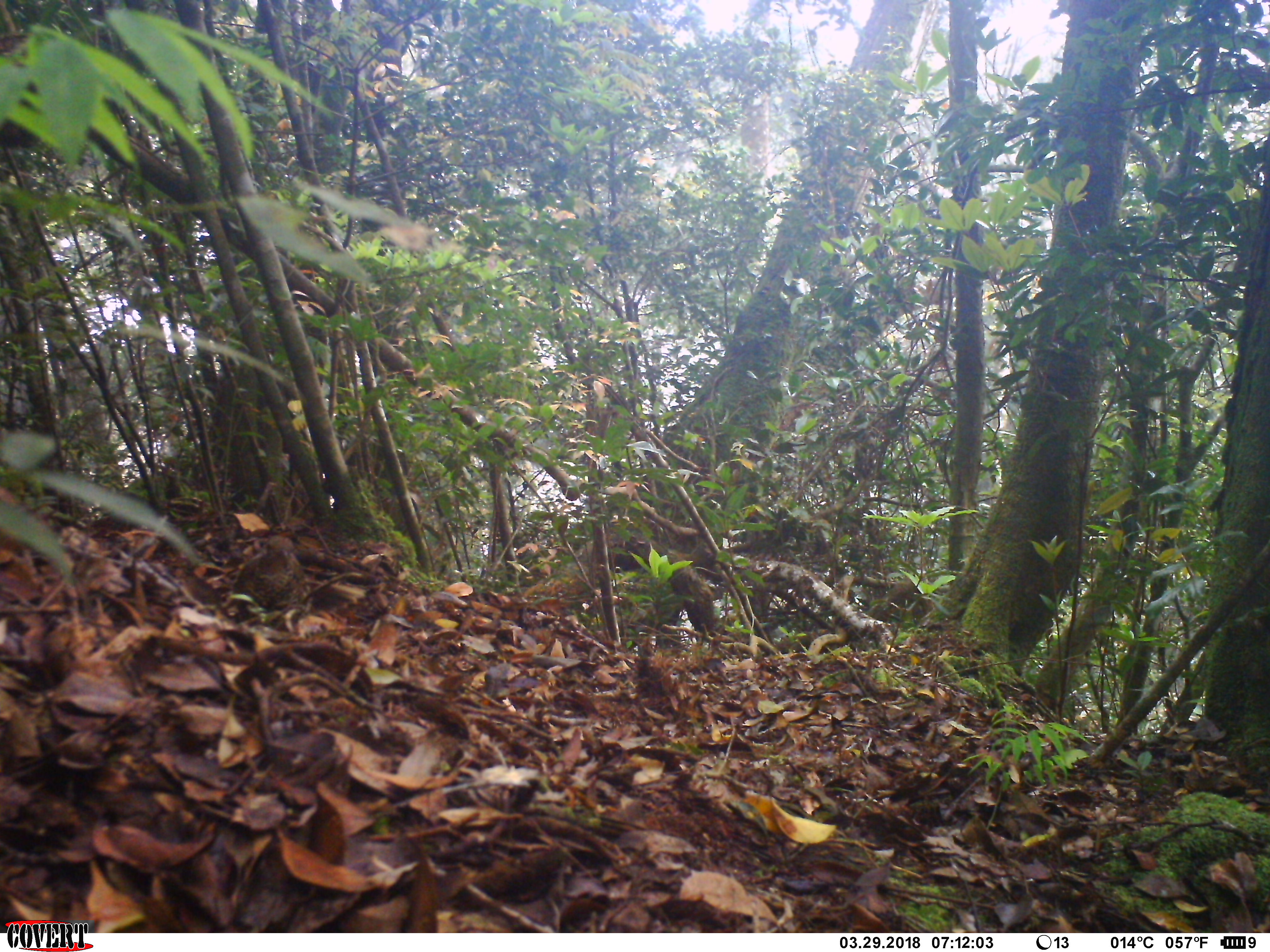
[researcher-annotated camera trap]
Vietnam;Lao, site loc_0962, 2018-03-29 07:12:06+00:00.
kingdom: Animalia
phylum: Chordata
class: Aves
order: Passeriformes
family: Turdidae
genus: Zoothera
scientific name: Zoothera dauma dauma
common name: scaly thrush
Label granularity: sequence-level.